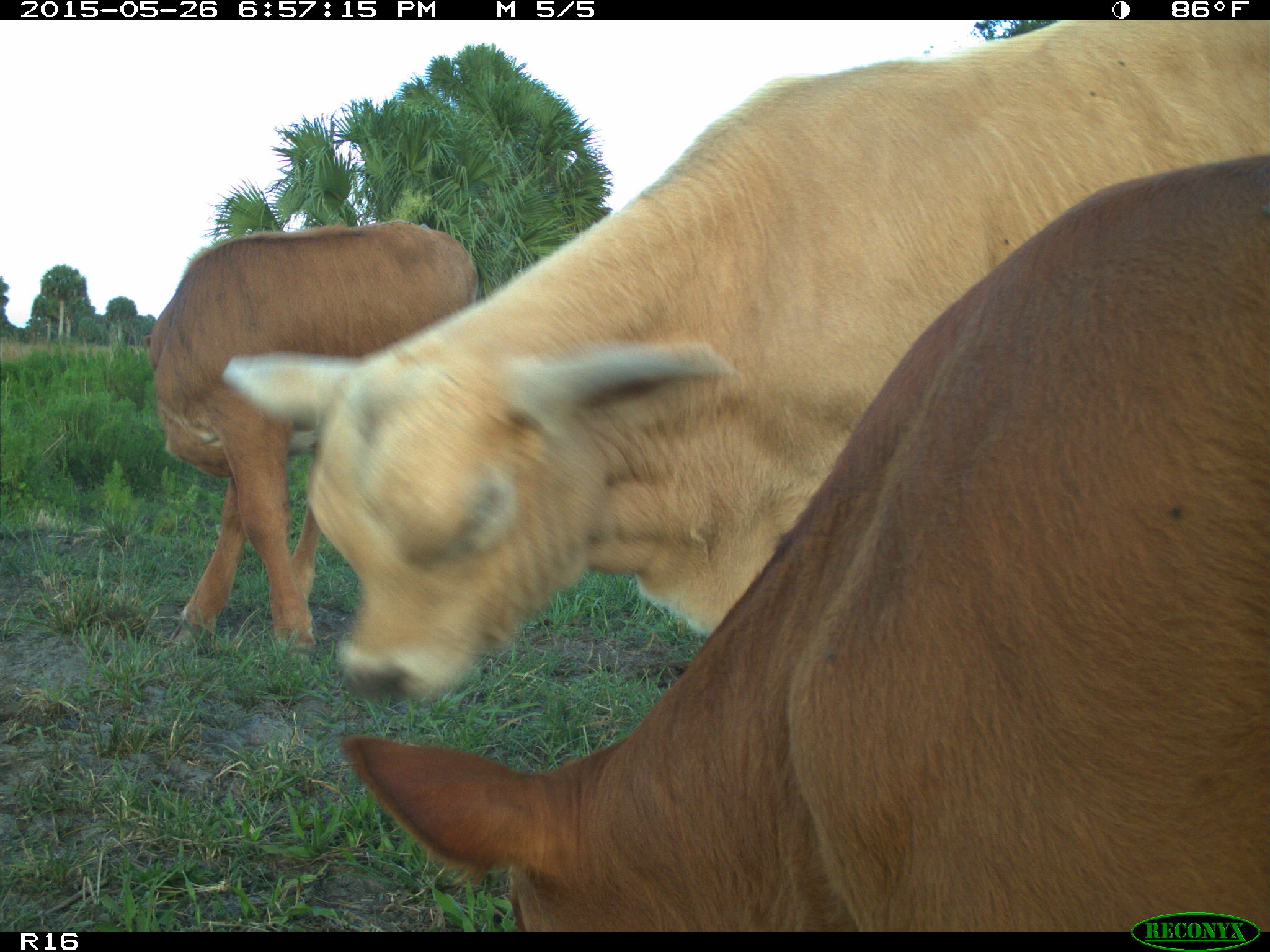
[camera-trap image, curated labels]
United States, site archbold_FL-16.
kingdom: Animalia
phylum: Chordata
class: Mammalia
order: Artiodactyla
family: Bovidae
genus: Bos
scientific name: Bos taurus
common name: domestic cow